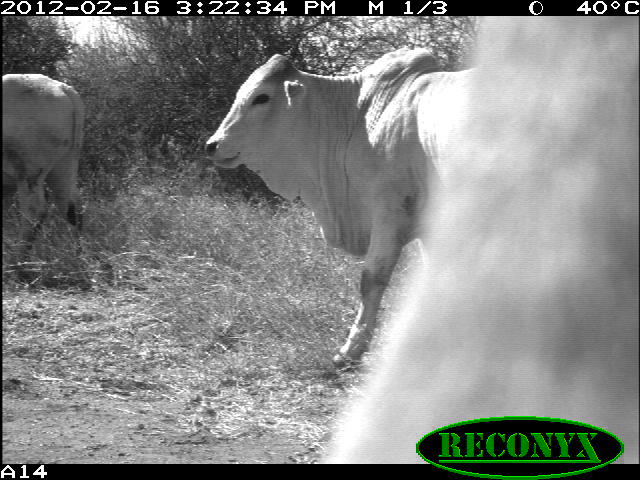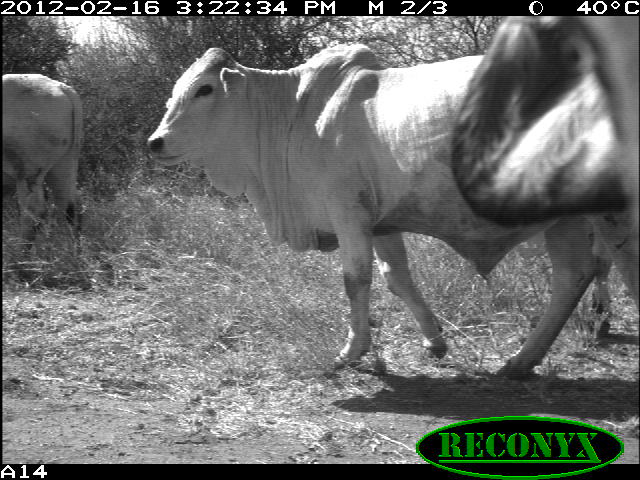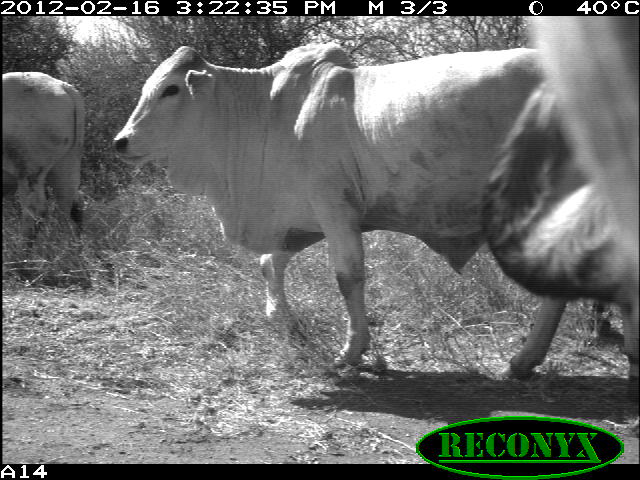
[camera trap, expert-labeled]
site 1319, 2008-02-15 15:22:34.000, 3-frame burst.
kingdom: Animalia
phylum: Chordata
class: Mammalia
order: Artiodactyla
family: Bovidae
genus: Bos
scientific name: Bos taurus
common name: domestic cattle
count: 3